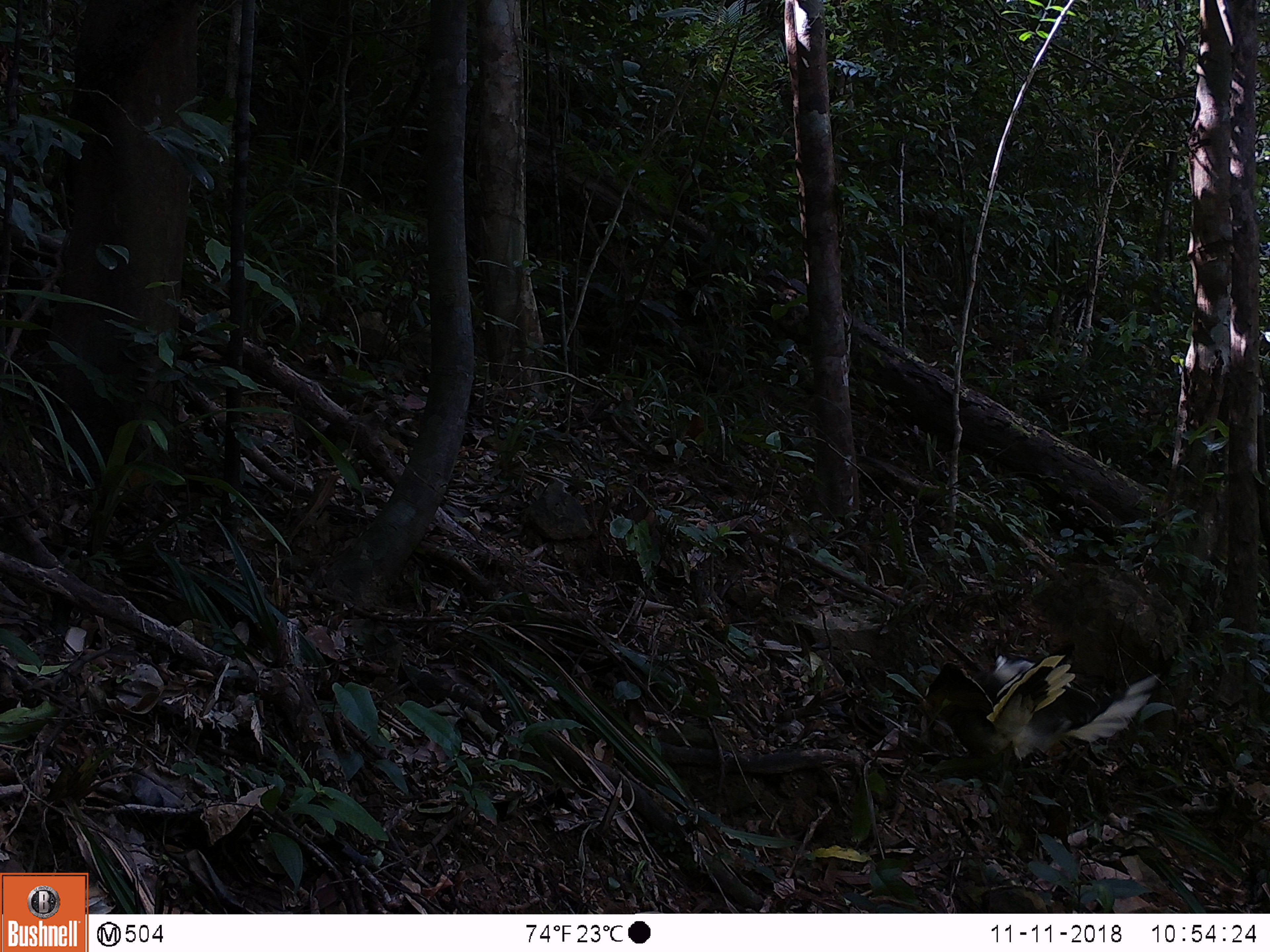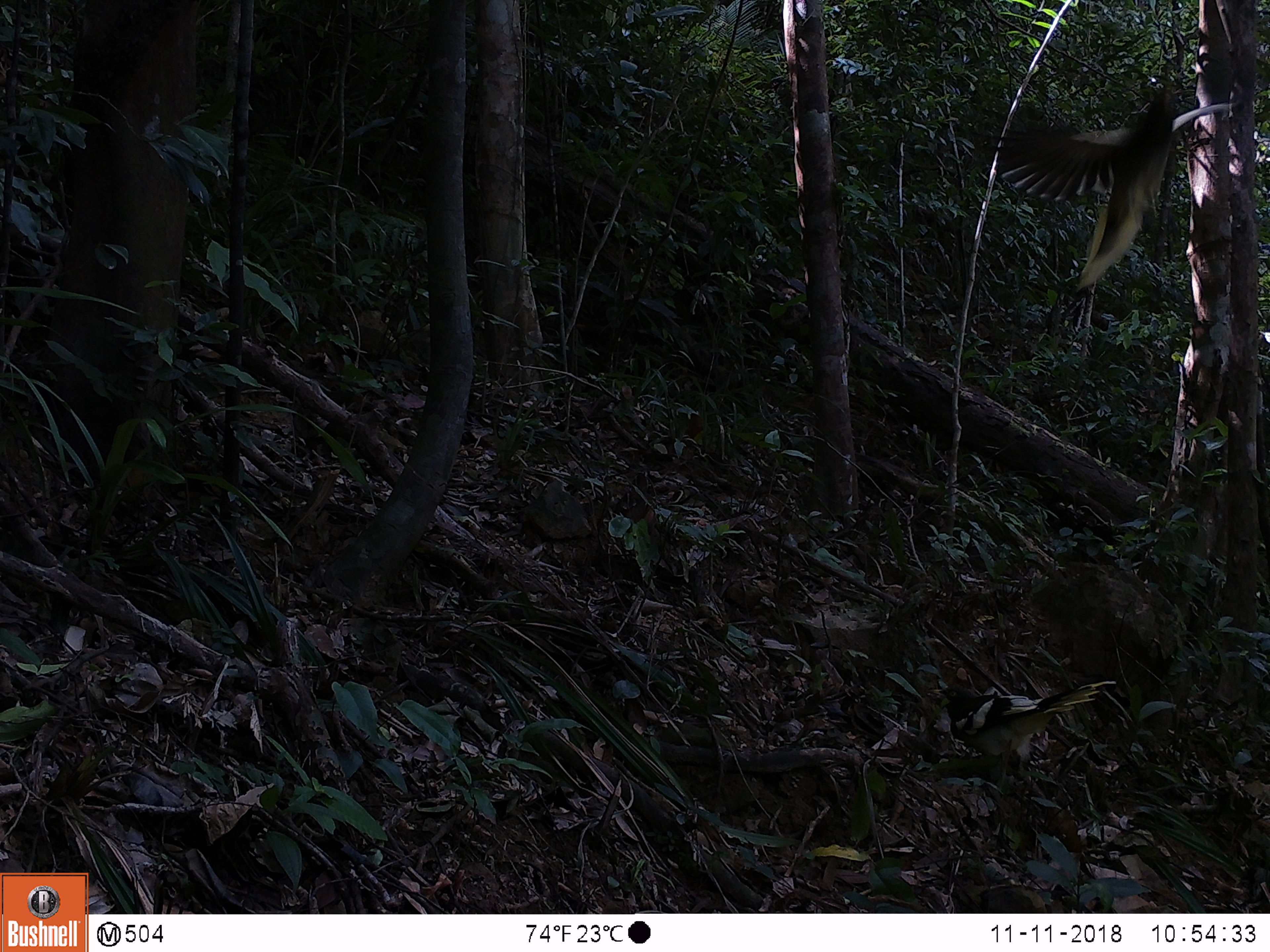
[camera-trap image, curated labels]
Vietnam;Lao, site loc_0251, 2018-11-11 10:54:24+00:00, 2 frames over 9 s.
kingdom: Animalia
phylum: Chordata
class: Aves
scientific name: Aves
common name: bird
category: unidentified bird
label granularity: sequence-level